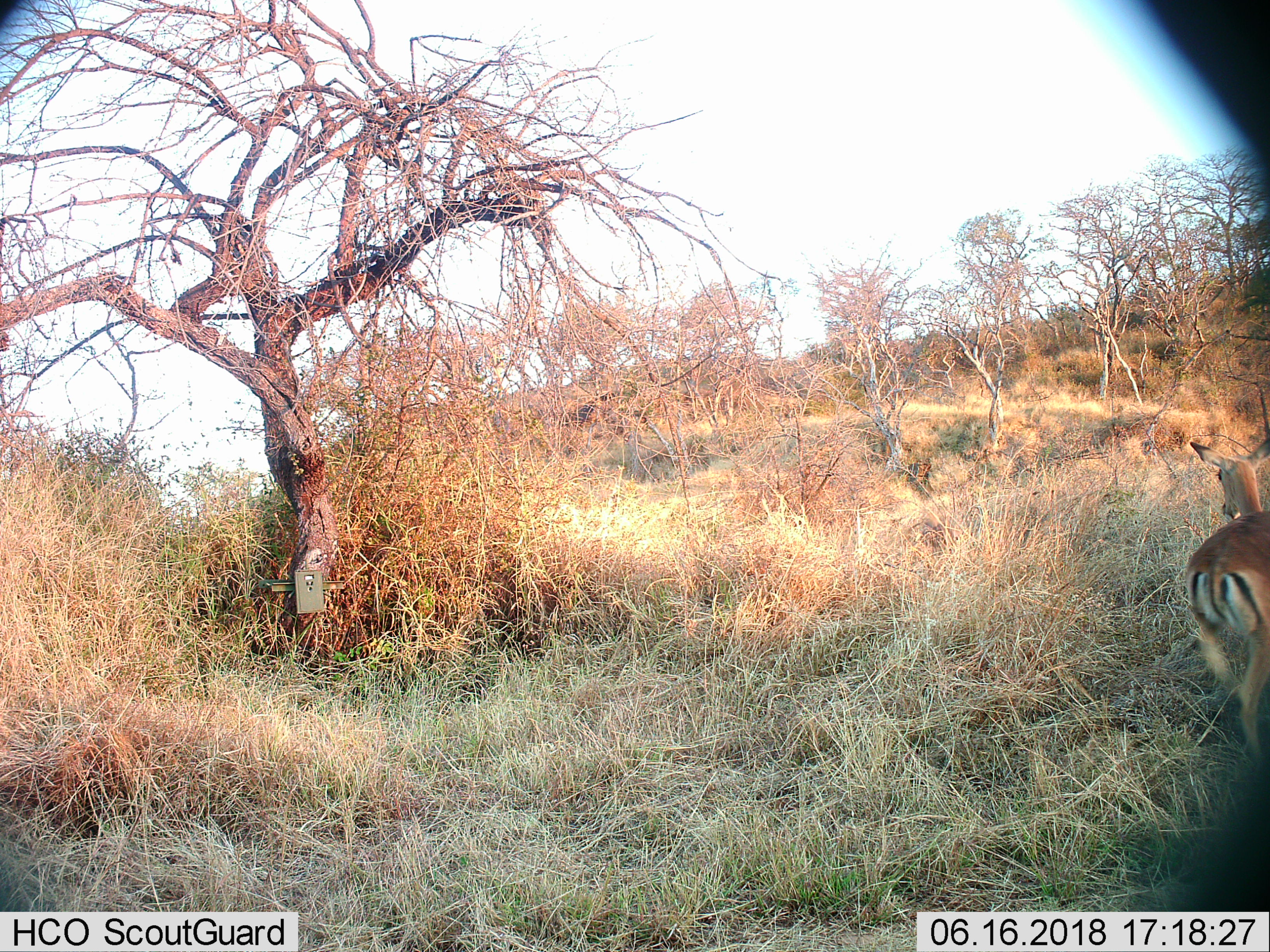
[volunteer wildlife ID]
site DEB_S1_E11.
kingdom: Animalia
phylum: Chordata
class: Mammalia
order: Artiodactyla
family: Bovidae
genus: Aepyceros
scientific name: Aepyceros melampus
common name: impala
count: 1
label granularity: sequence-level